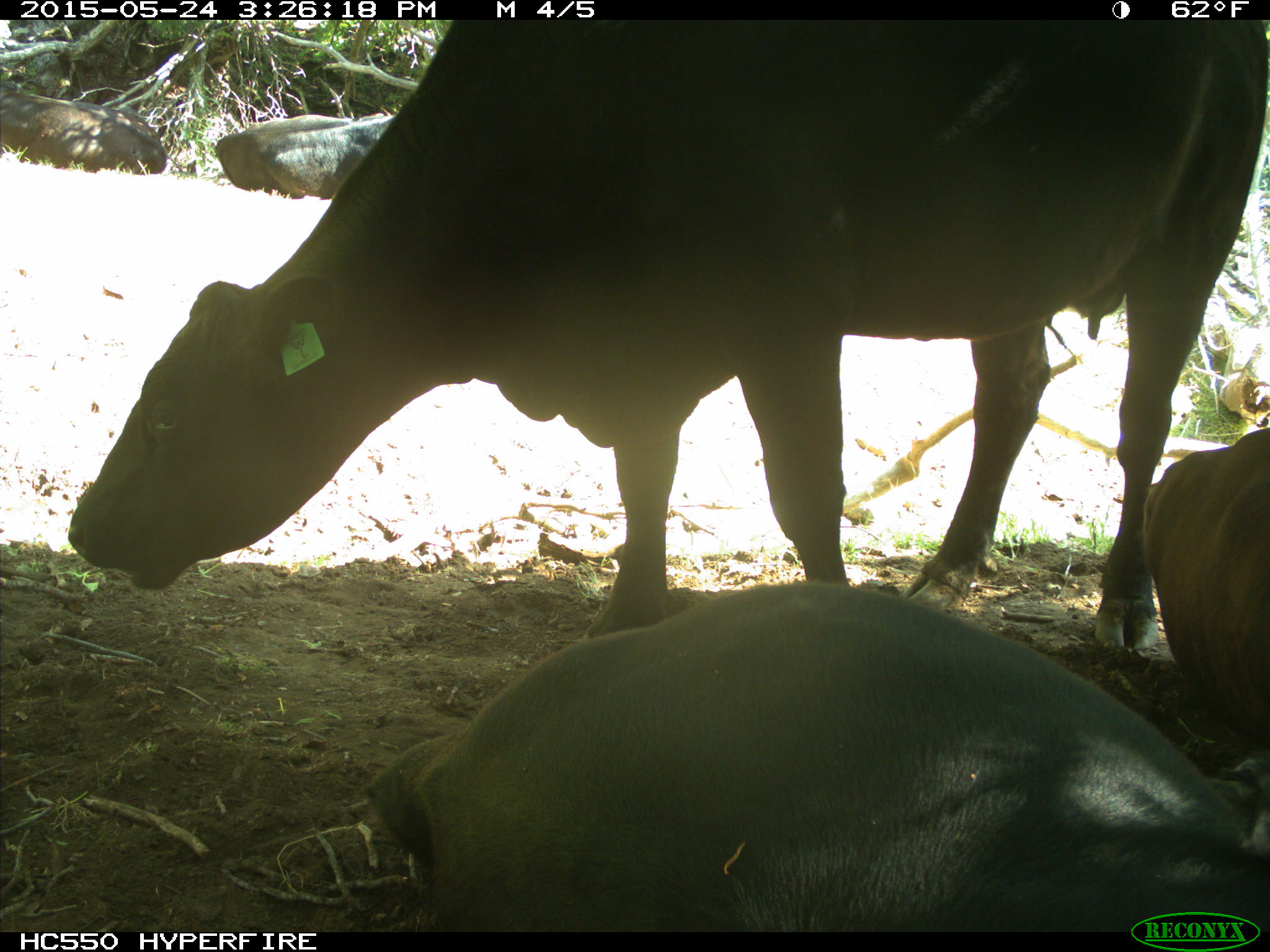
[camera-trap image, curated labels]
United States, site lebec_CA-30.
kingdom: Animalia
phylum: Chordata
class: Mammalia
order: Artiodactyla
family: Bovidae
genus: Bos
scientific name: Bos taurus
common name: domestic cow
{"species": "Bos taurus (domestic cow)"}